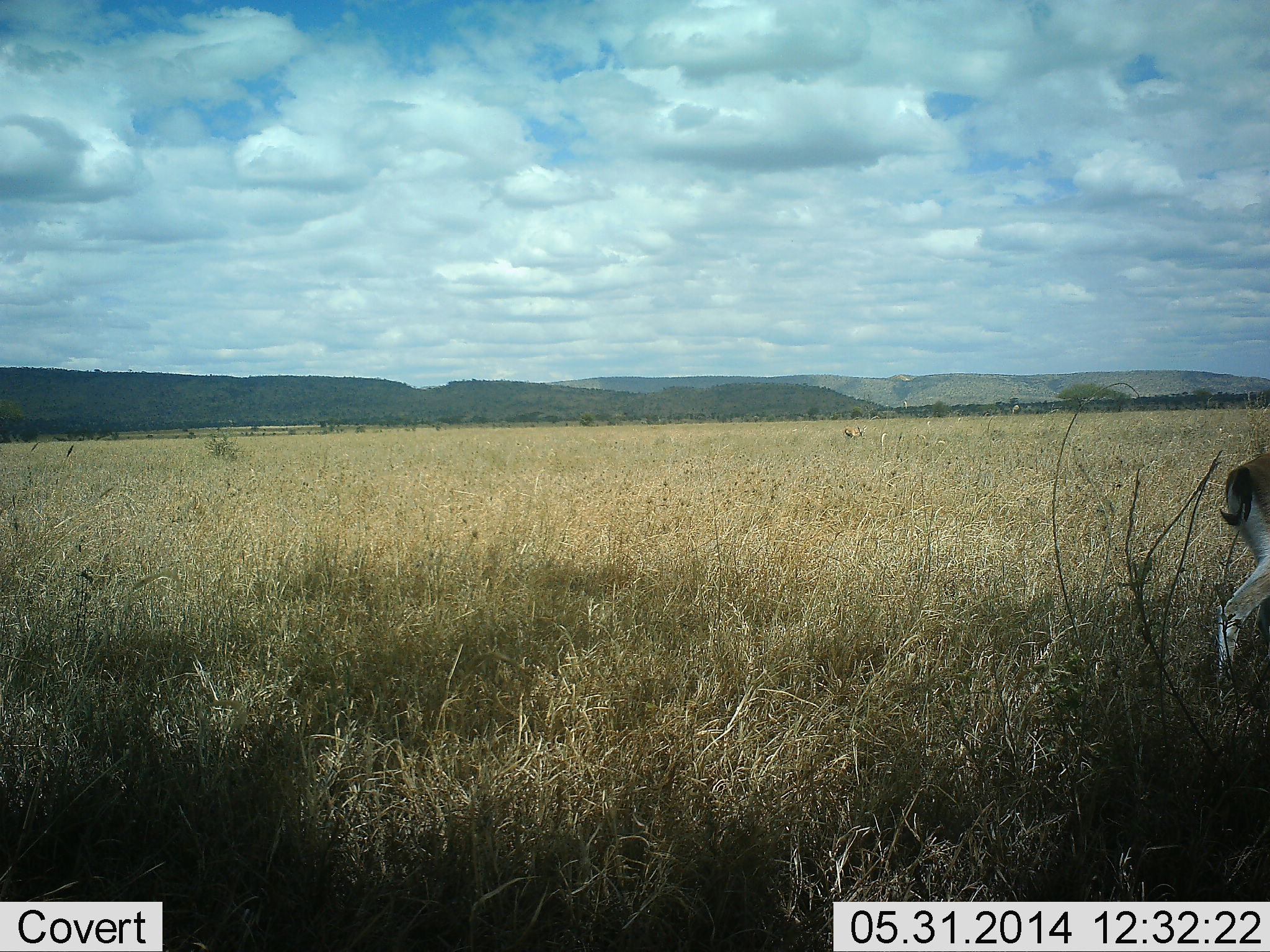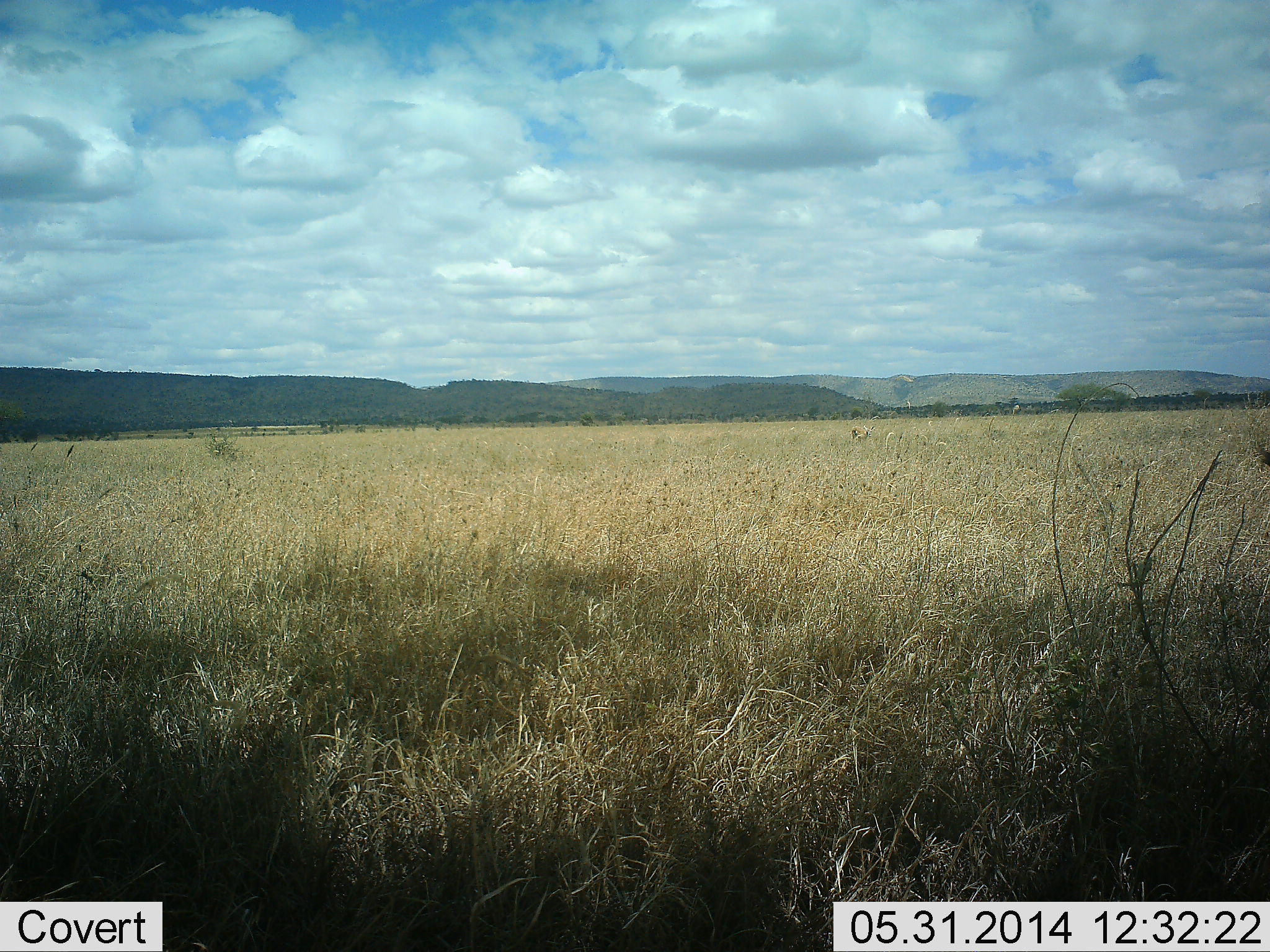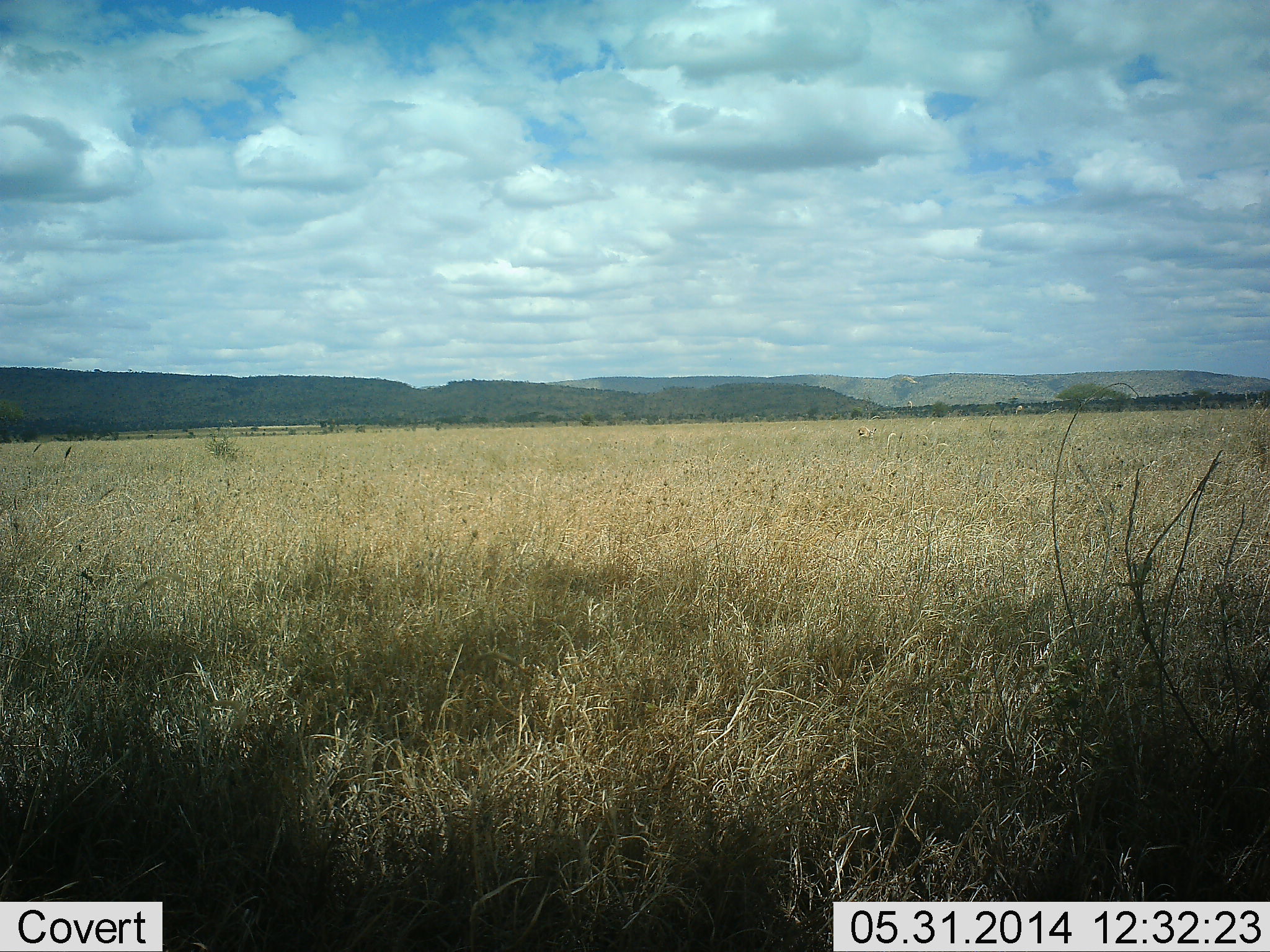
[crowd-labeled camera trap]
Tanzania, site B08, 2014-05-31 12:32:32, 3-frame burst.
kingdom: Animalia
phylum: Chordata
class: Mammalia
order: Artiodactyla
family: Bovidae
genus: Eudorcas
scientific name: Eudorcas thomsonii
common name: thomson's gazelle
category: gazellethomsons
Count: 1.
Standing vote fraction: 10%.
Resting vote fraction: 0%.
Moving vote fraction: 100%.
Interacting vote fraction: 0%.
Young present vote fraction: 0%.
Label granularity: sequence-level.